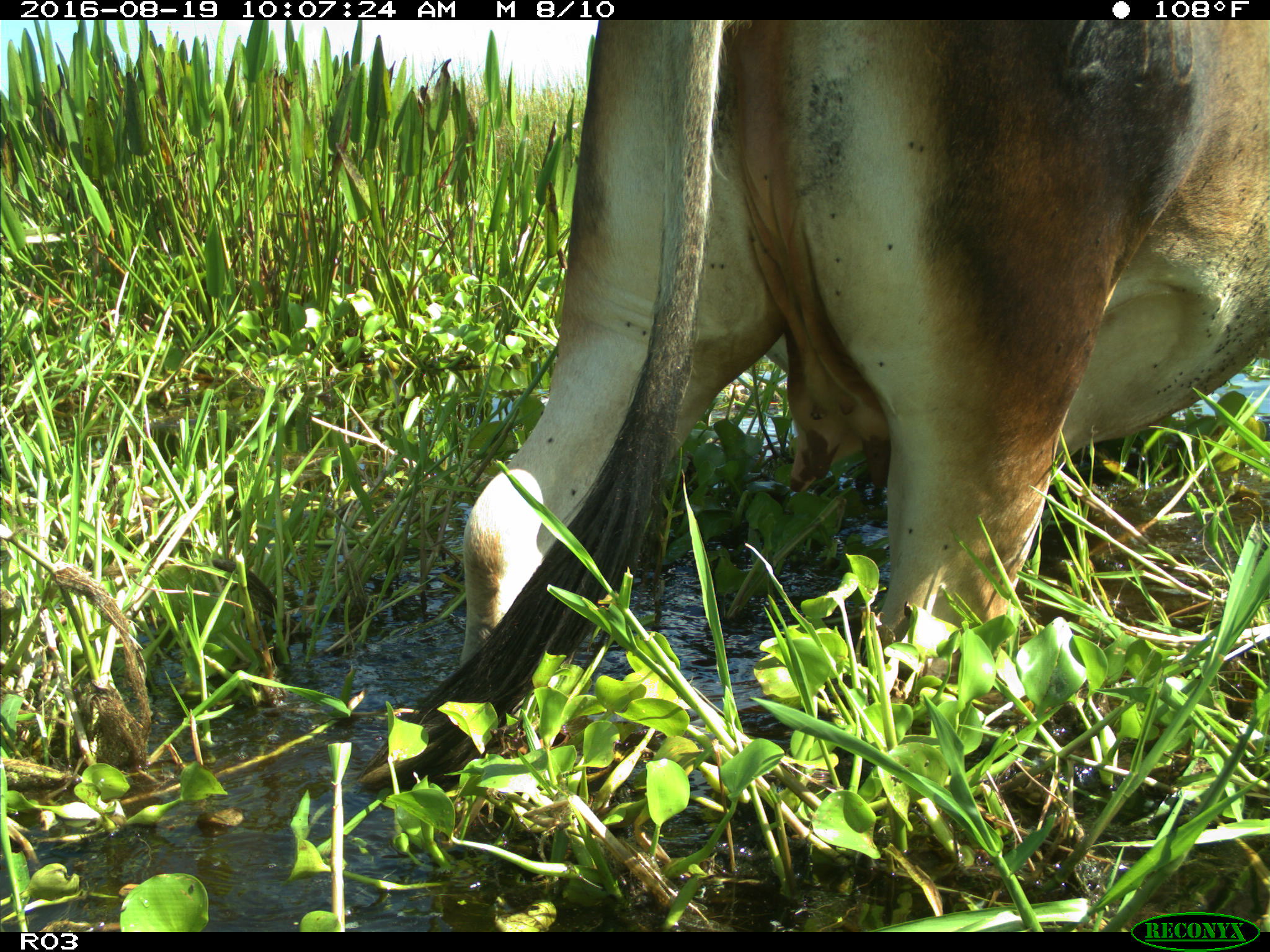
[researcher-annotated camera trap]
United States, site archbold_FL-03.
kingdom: Animalia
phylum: Chordata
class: Mammalia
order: Artiodactyla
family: Bovidae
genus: Bos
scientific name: Bos taurus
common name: domestic cow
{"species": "Bos taurus (domestic cow)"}